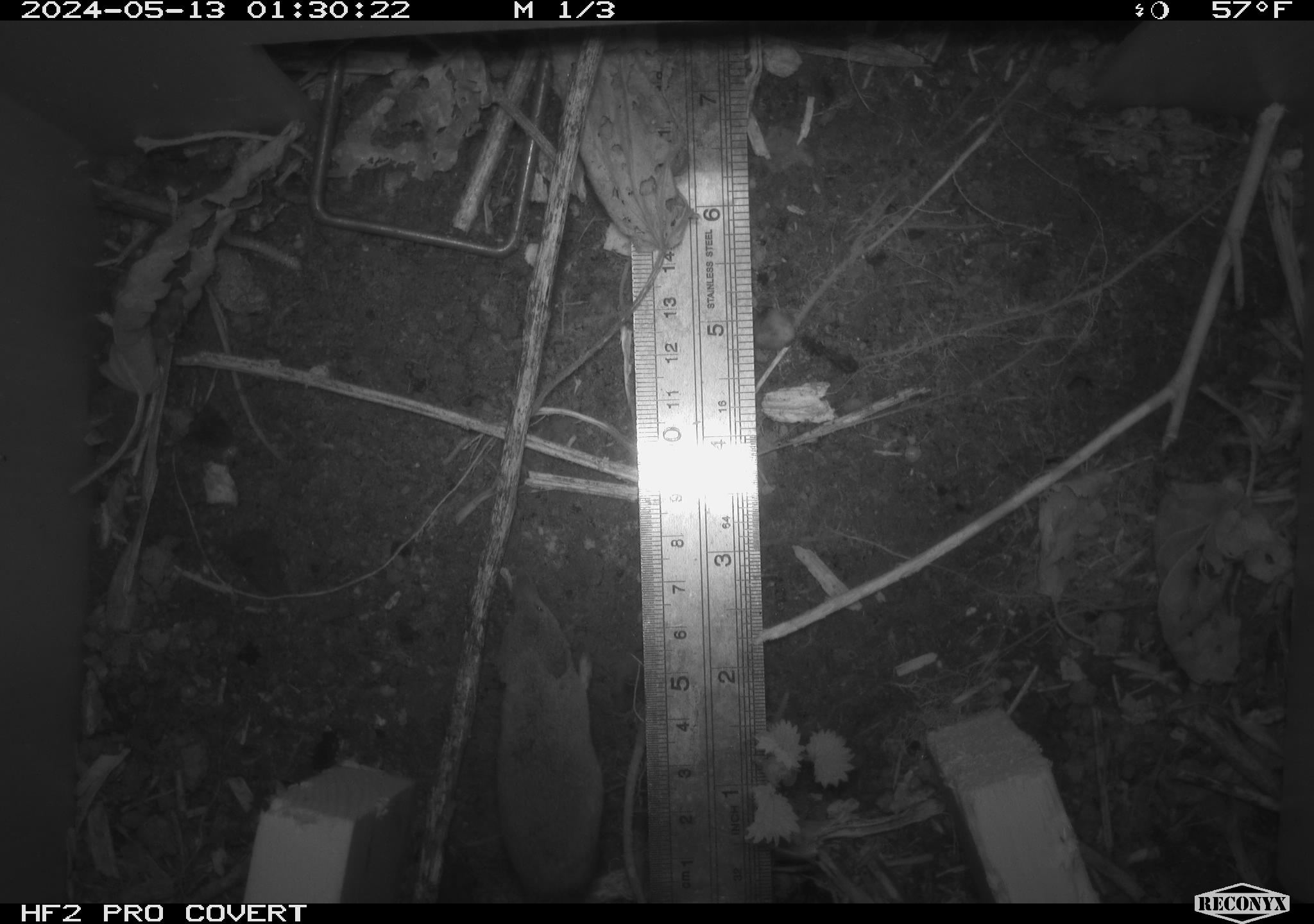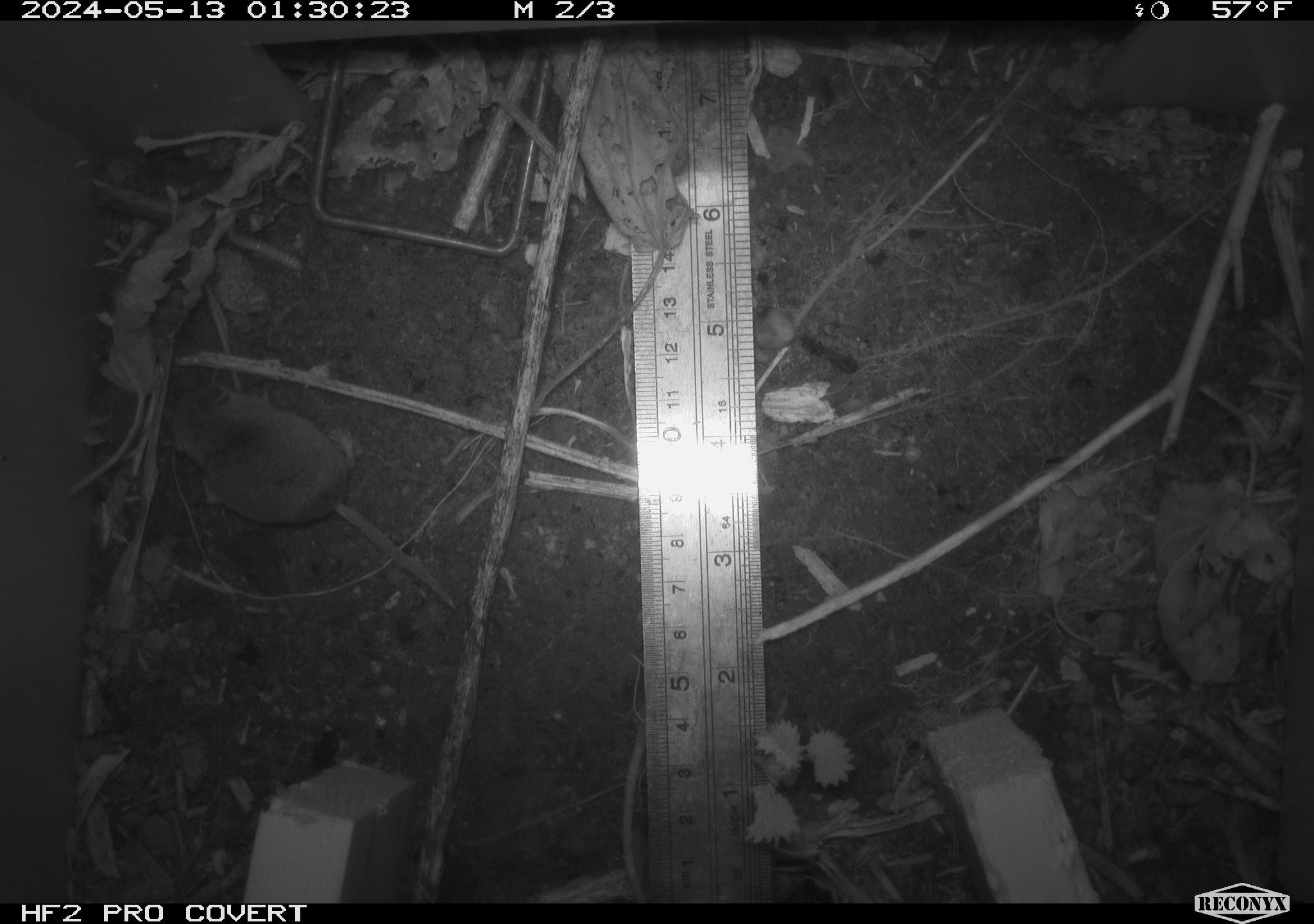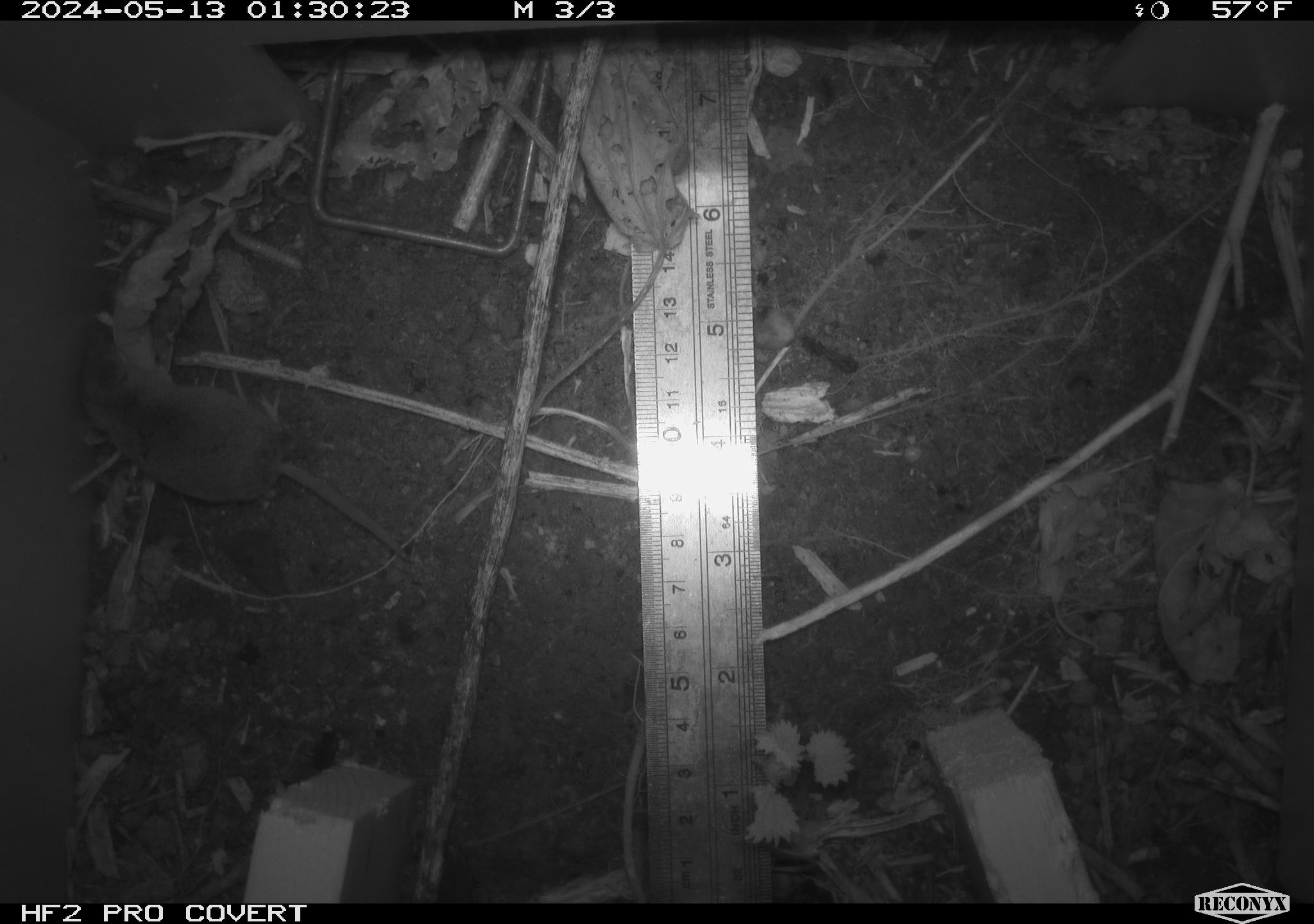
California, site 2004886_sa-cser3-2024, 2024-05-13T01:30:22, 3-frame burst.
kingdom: Animalia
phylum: Chordata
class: Mammalia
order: Eulipotyphla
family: Soricidae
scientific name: Soricidae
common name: shrews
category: soricidae family